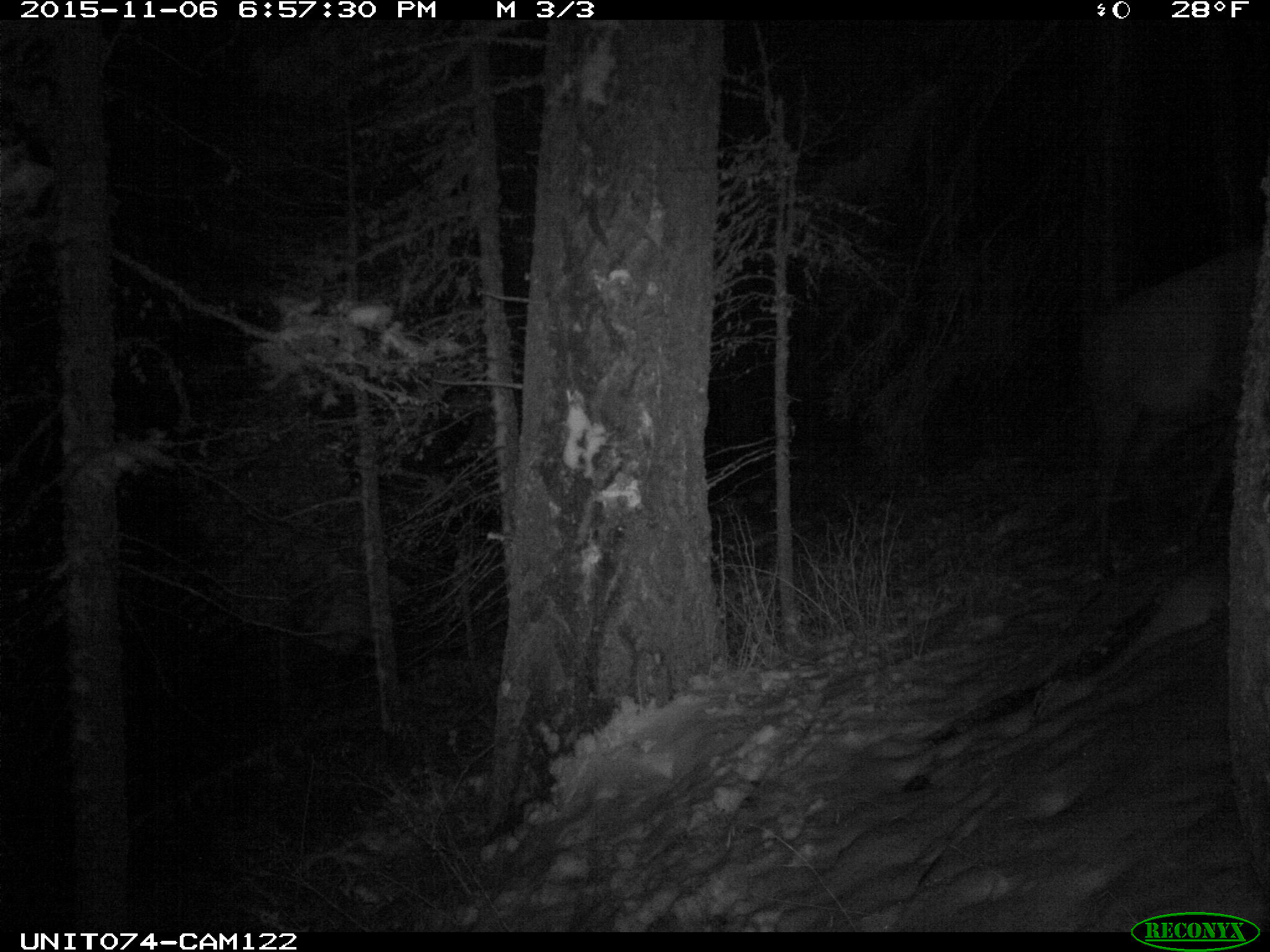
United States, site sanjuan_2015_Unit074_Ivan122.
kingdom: Animalia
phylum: Chordata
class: Mammalia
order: Artiodactyla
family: Cervidae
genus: Cervus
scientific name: Cervus elaphus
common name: red deer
Cervus elaphus (red deer).